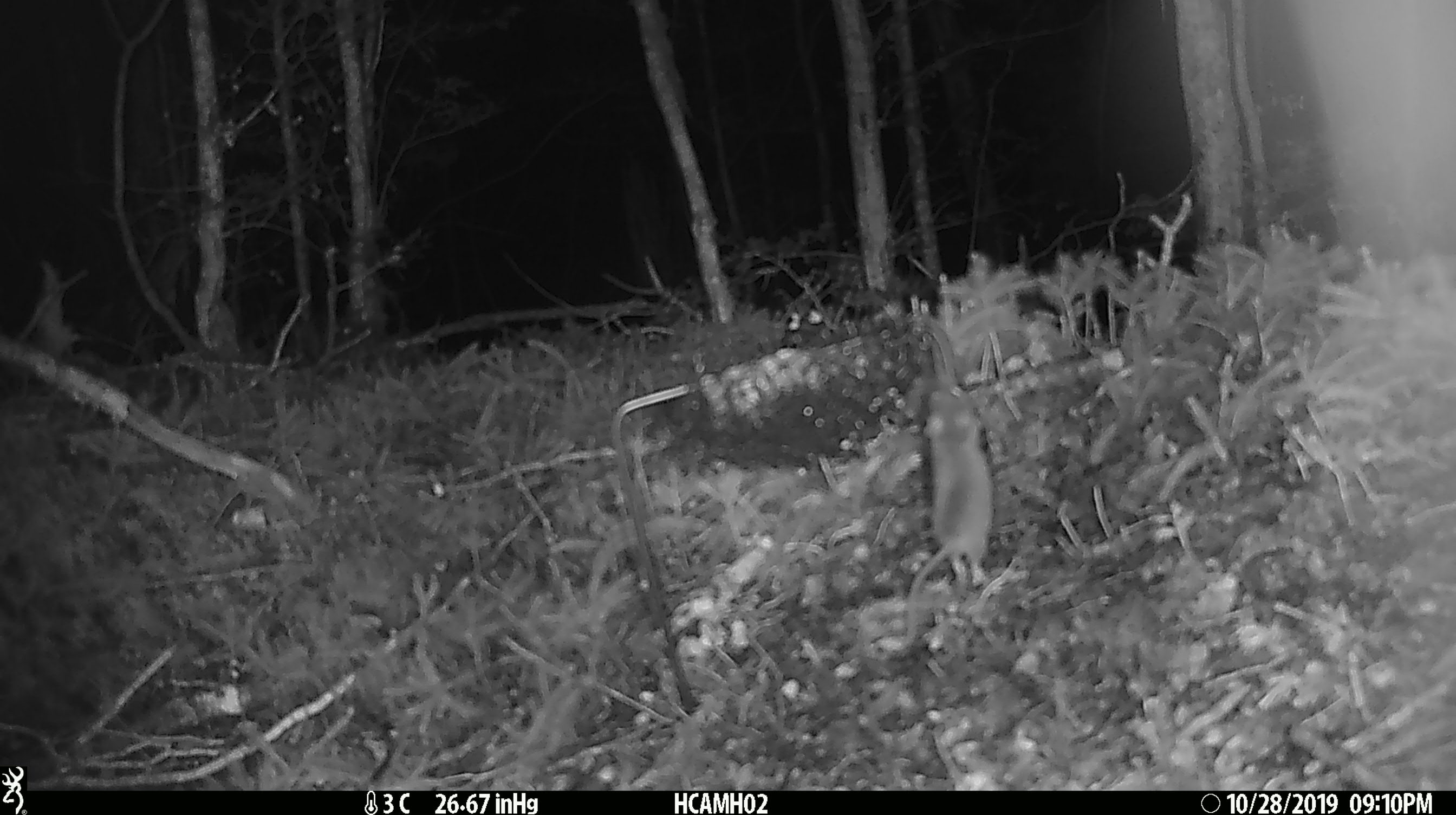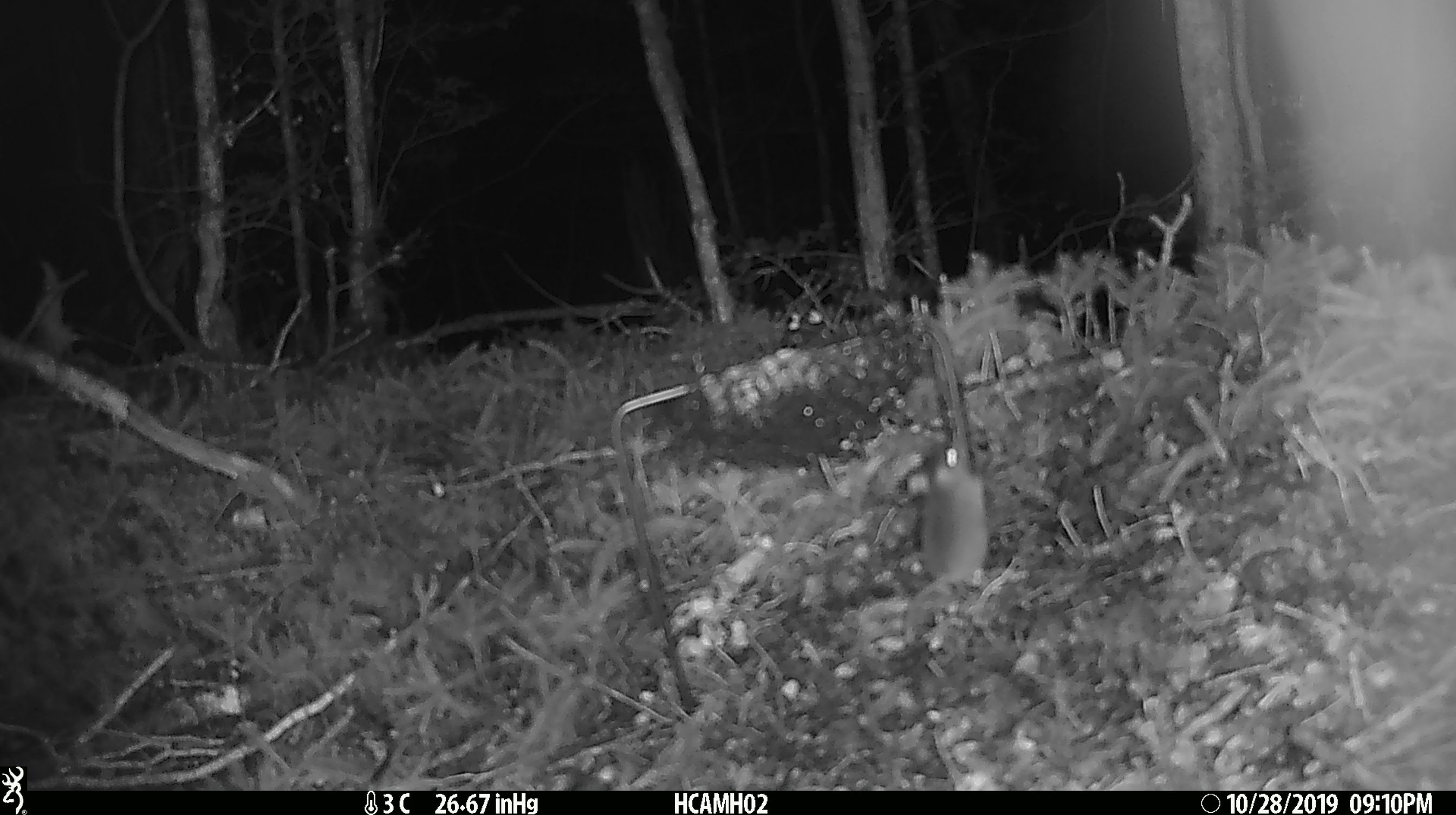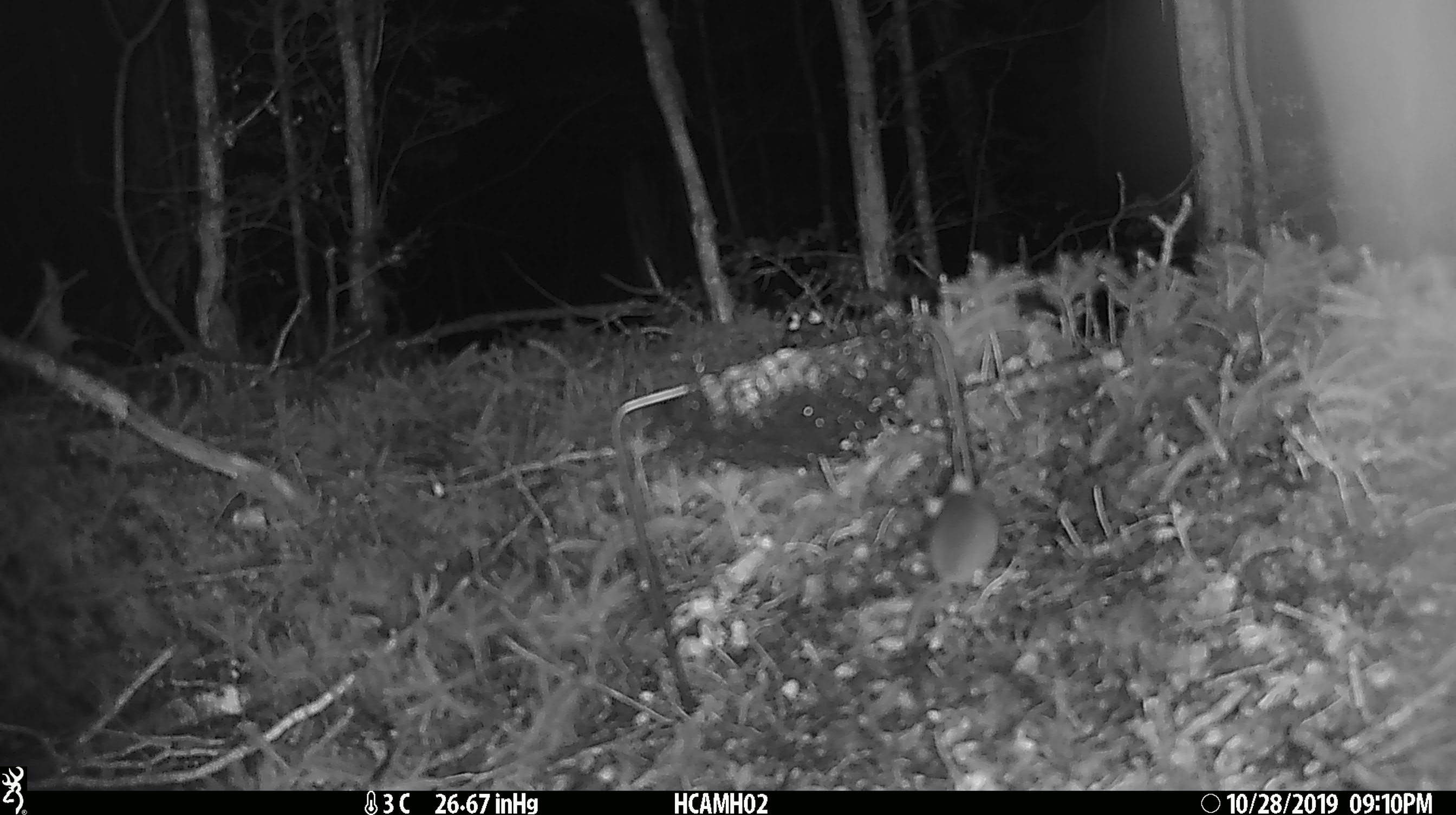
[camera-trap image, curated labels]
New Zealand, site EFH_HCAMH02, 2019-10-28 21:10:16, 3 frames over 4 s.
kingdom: Animalia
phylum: Chordata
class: Mammalia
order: Rodentia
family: Muridae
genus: Mus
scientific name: Mus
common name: mouse